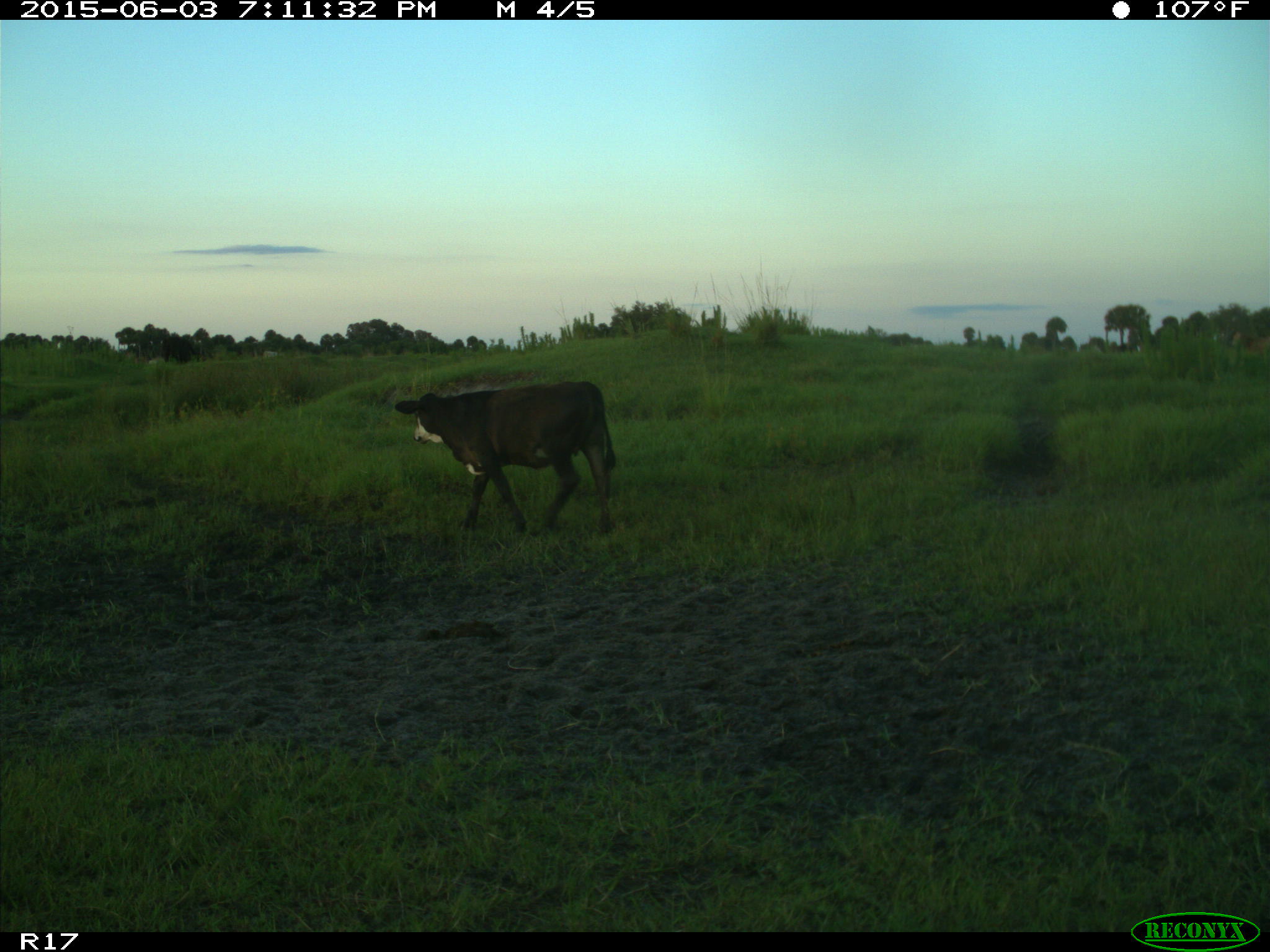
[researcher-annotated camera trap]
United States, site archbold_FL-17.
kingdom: Animalia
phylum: Chordata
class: Mammalia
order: Artiodactyla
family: Bovidae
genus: Bos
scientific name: Bos taurus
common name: domestic cow